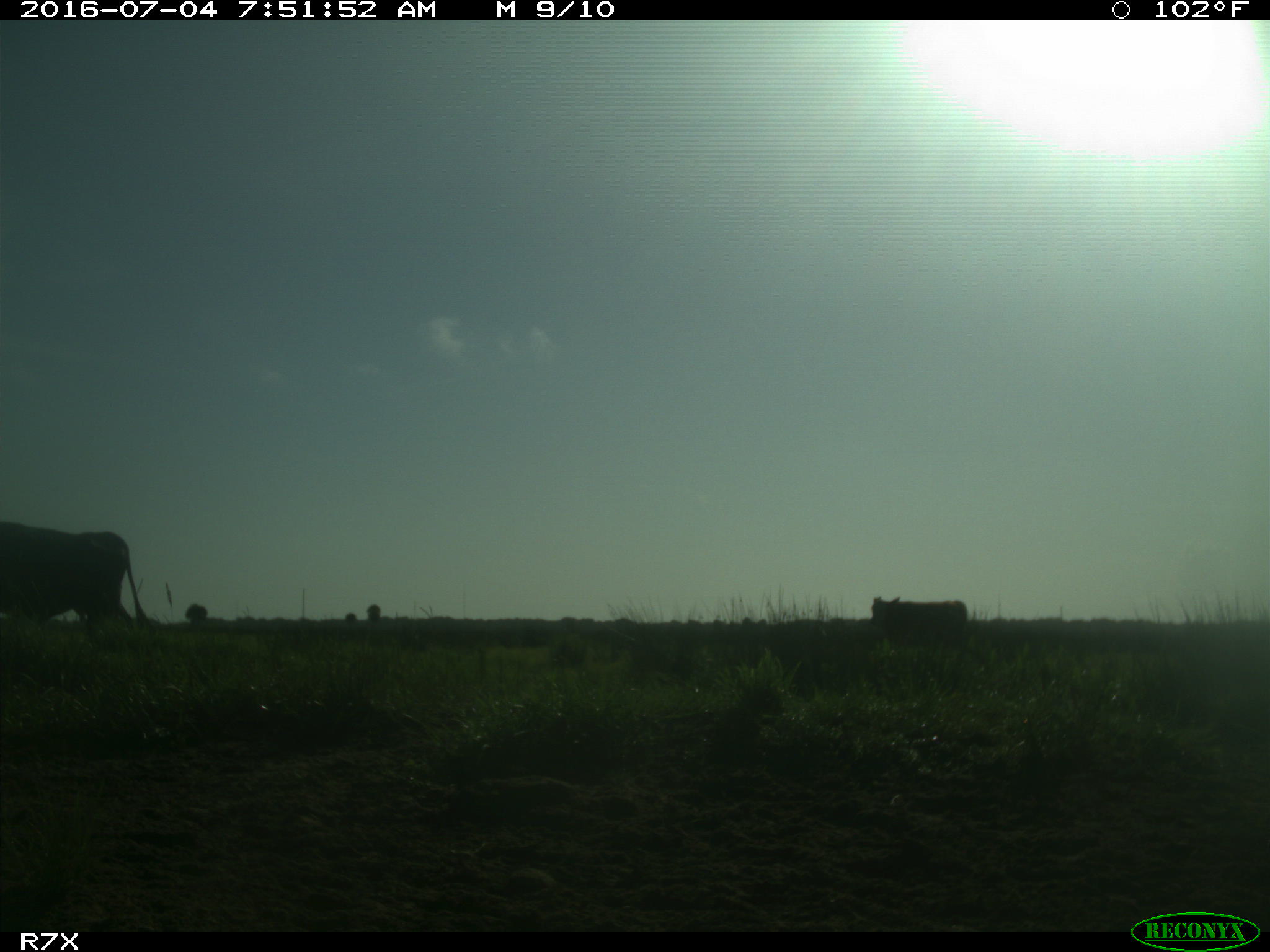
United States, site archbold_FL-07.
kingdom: Animalia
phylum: Chordata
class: Mammalia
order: Artiodactyla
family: Bovidae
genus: Bos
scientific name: Bos taurus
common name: domestic cow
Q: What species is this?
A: Bos taurus (domestic cow).